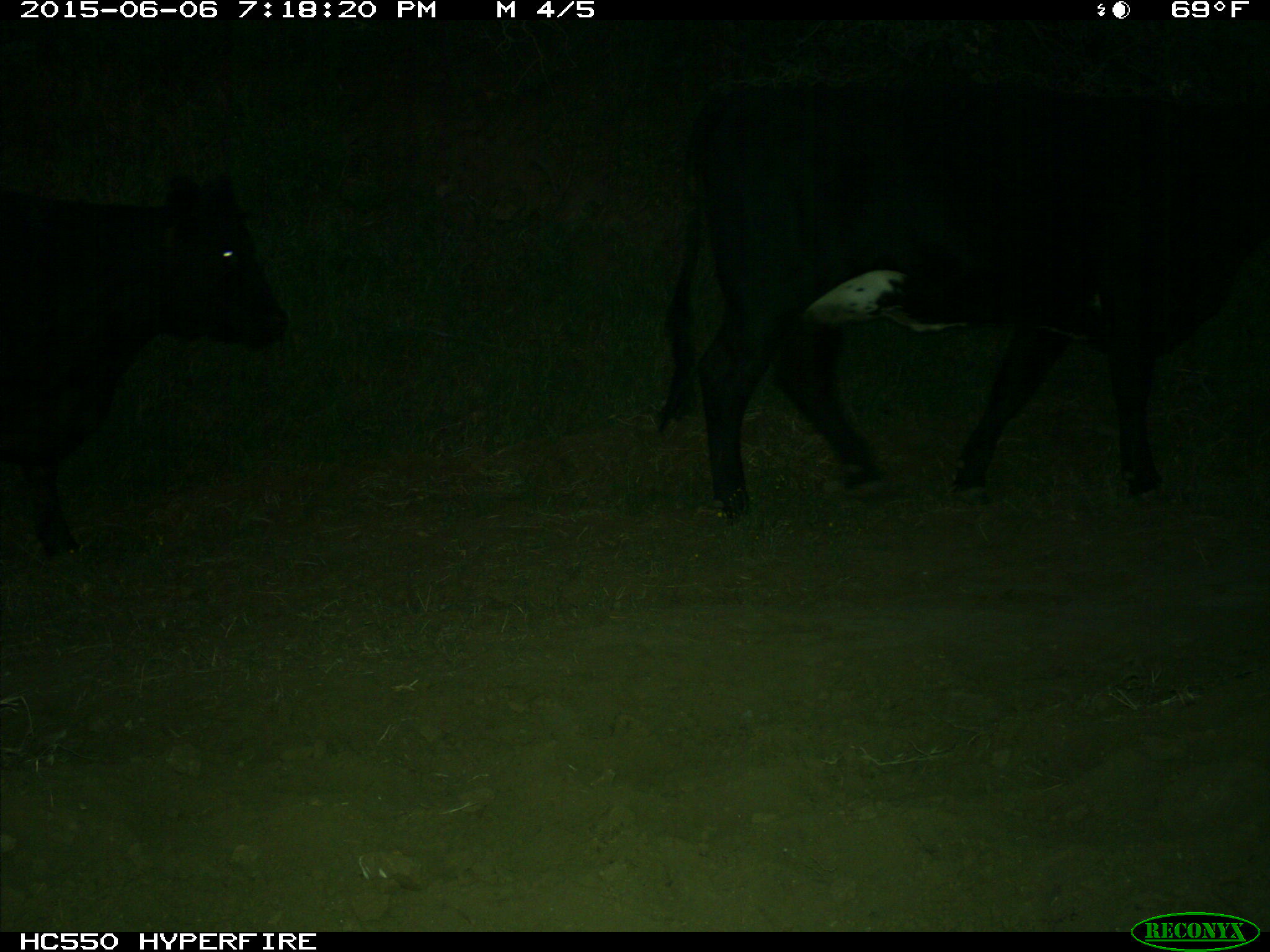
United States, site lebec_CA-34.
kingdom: Animalia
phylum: Chordata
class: Mammalia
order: Artiodactyla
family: Bovidae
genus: Bos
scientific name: Bos taurus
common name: domestic cow